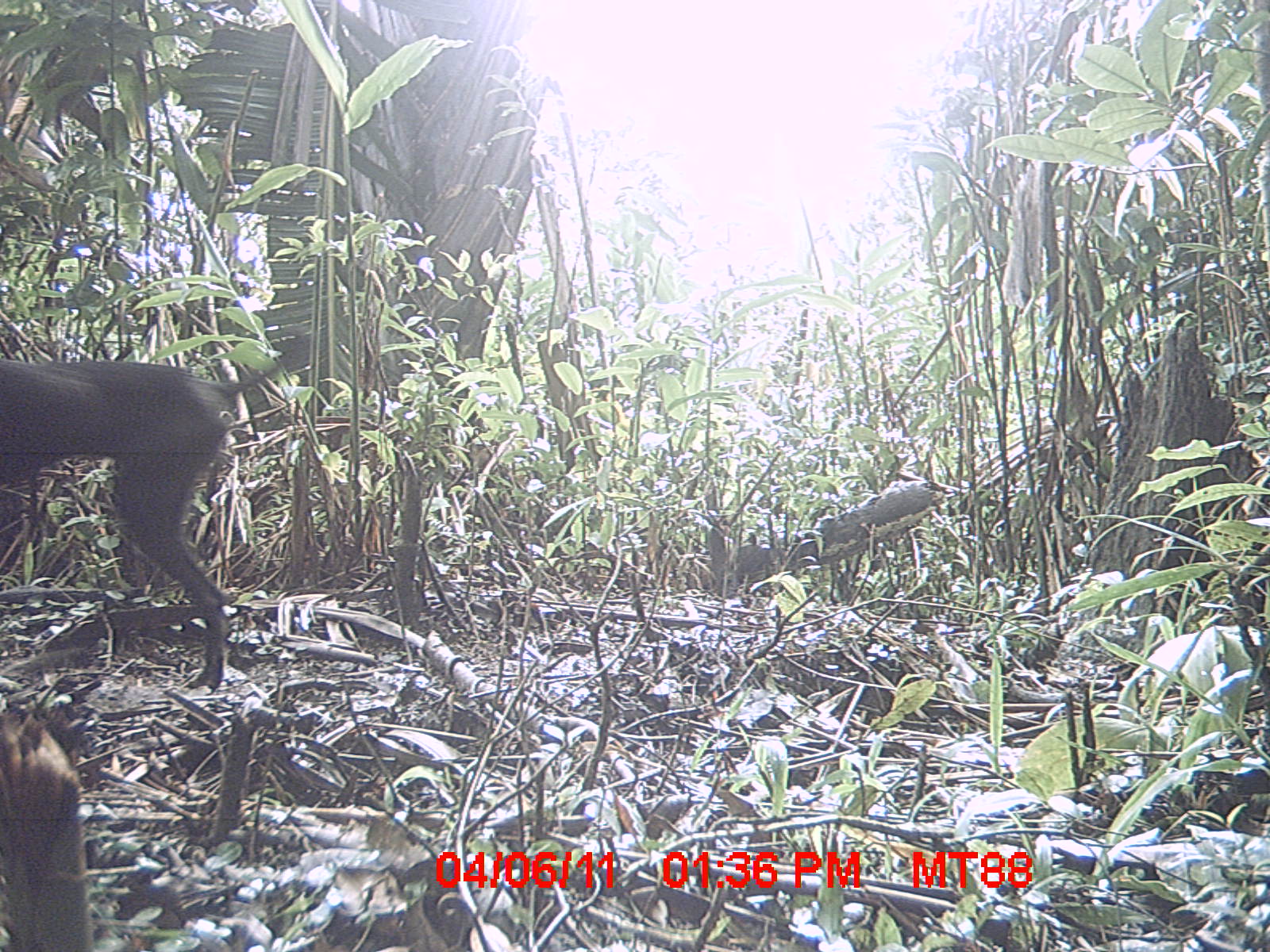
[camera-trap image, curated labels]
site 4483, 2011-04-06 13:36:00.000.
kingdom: Animalia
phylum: Chordata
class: Mammalia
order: Carnivora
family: Canidae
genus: Canis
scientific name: Canis familiaris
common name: domestic dog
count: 1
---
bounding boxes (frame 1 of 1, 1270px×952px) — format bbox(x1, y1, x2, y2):
canis familiaris: bbox(0, 336, 302, 687); bbox(0, 708, 81, 950)